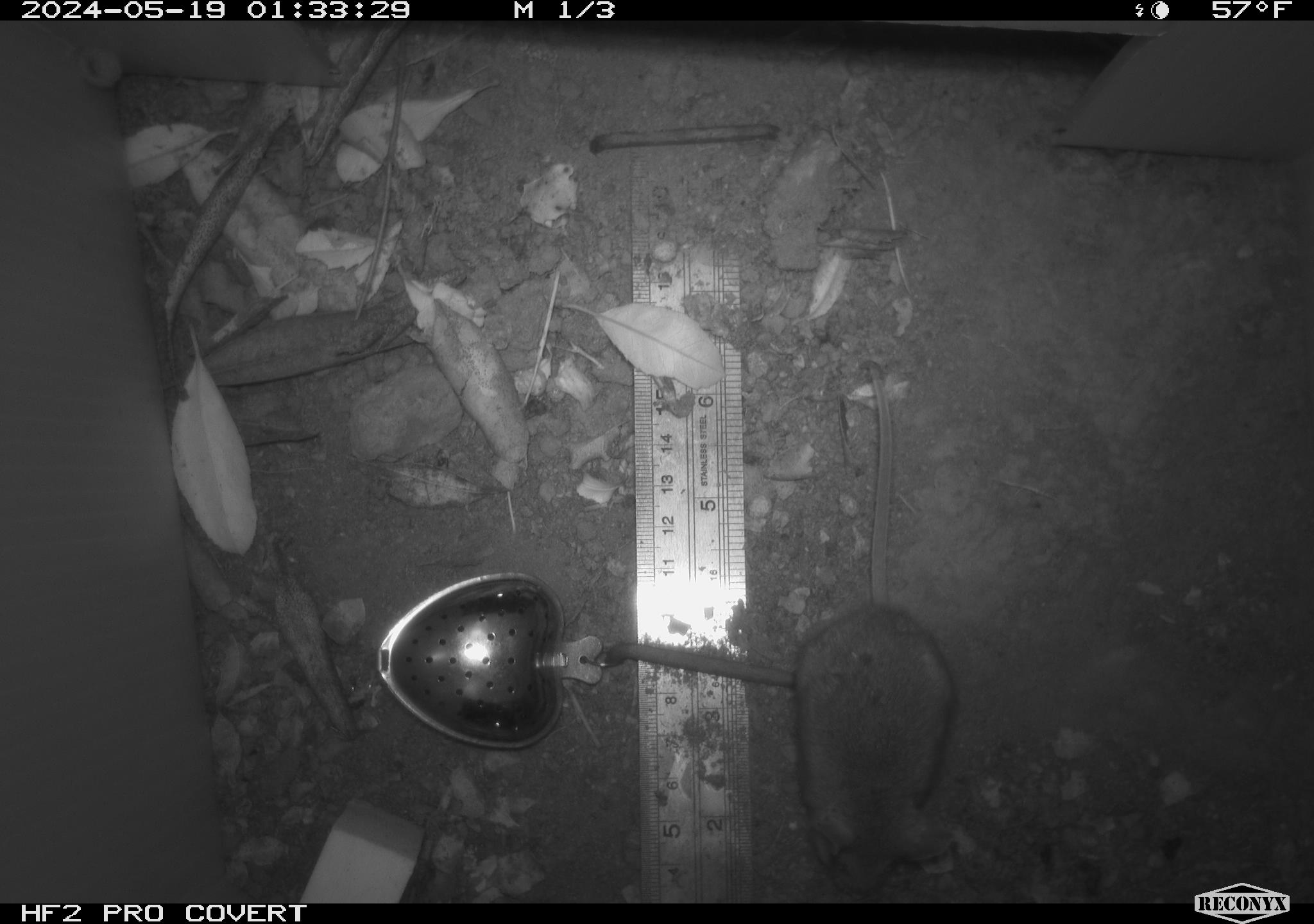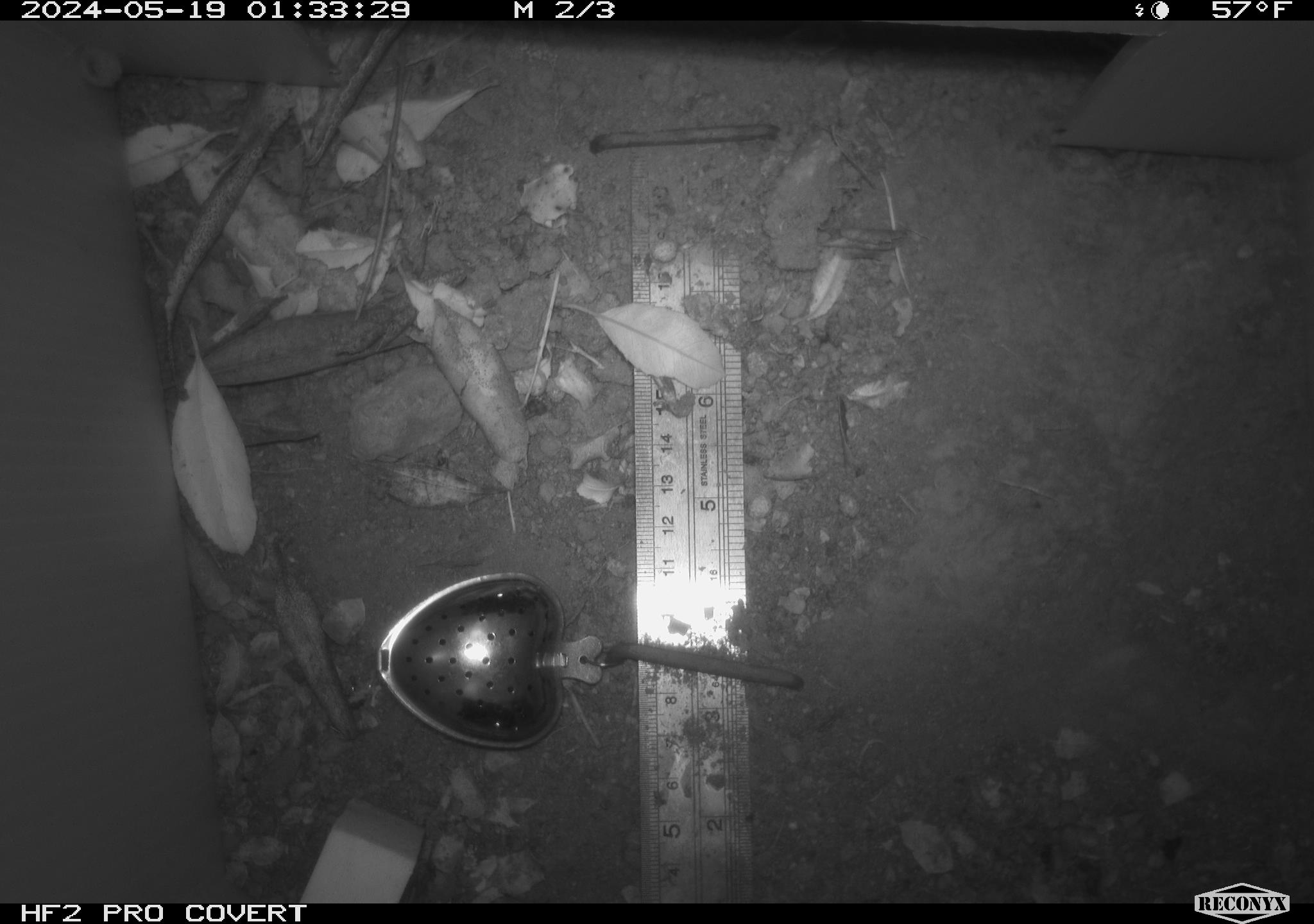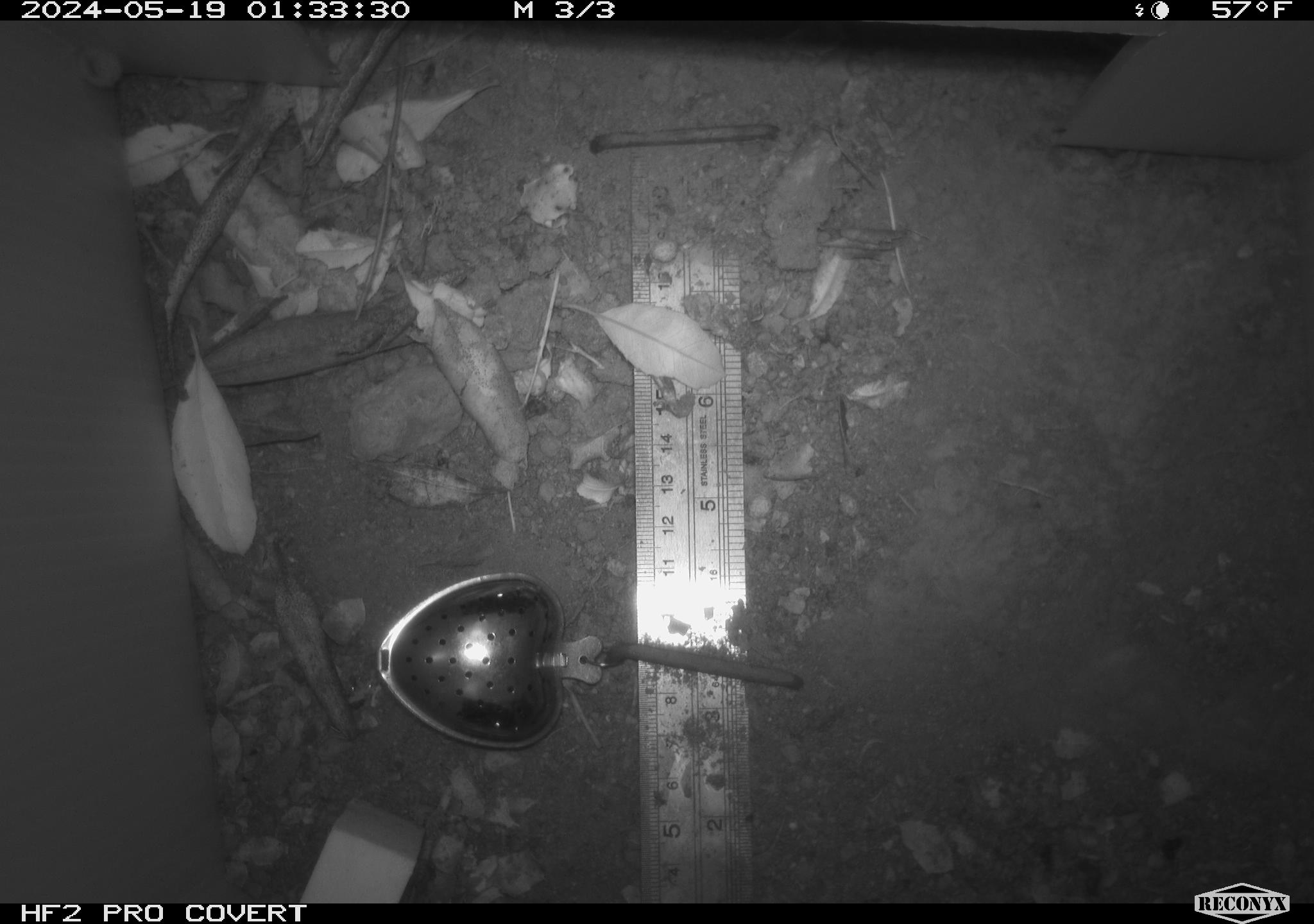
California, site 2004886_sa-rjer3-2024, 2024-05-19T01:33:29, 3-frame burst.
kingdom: Animalia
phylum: Chordata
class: Mammalia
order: Rodentia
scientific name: Rodentia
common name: mouse species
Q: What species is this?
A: Mouse species (Rodentia).